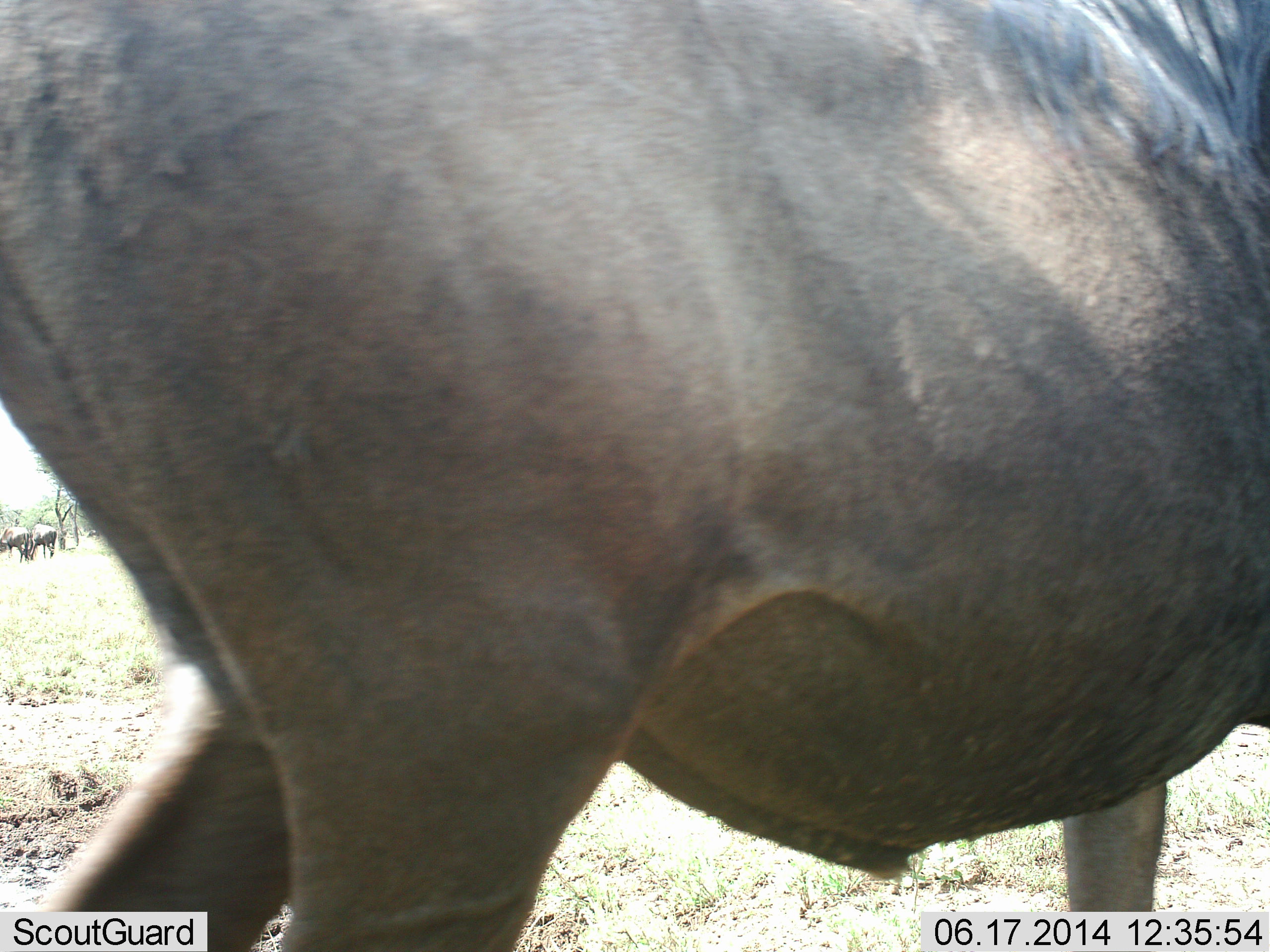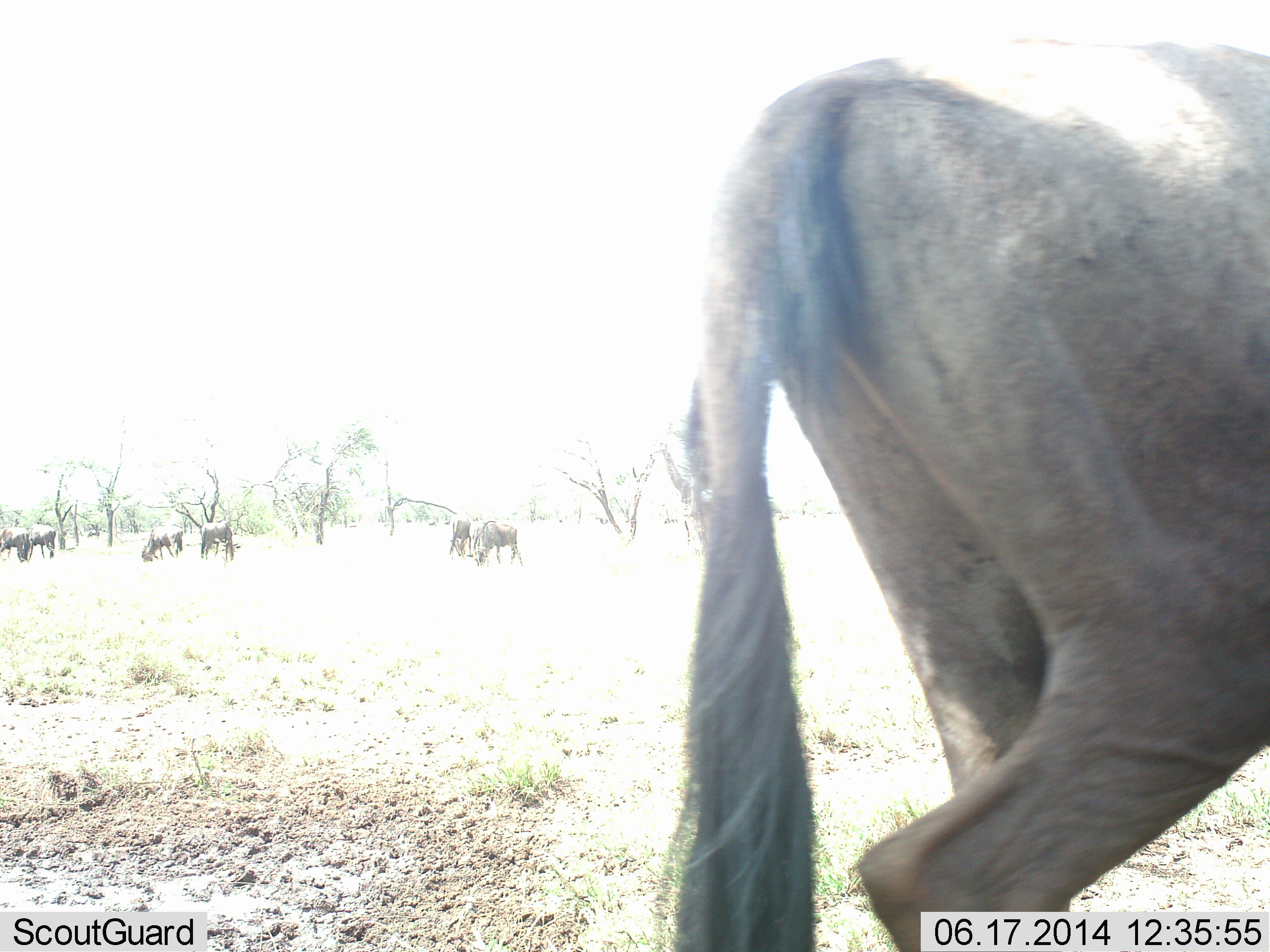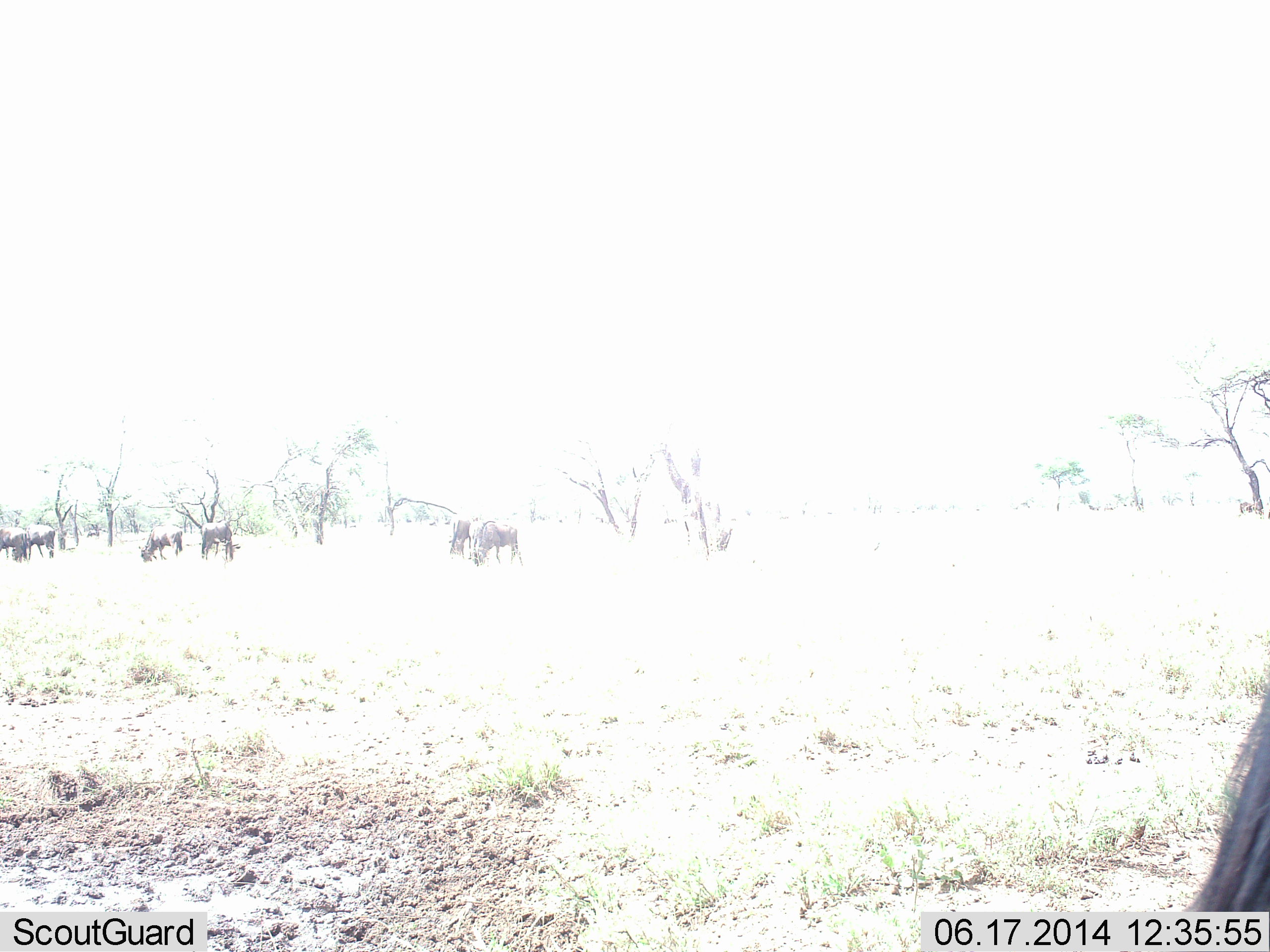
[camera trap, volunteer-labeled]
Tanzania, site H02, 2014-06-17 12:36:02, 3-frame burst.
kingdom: Animalia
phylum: Chordata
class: Mammalia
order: Artiodactyla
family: Bovidae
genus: Connochaetes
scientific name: Connochaetes taurinus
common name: blue wildebeest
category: wildebeest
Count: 7.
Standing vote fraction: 30%.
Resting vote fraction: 0%.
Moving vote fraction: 80%.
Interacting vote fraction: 0%.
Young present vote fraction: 0%.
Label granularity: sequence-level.